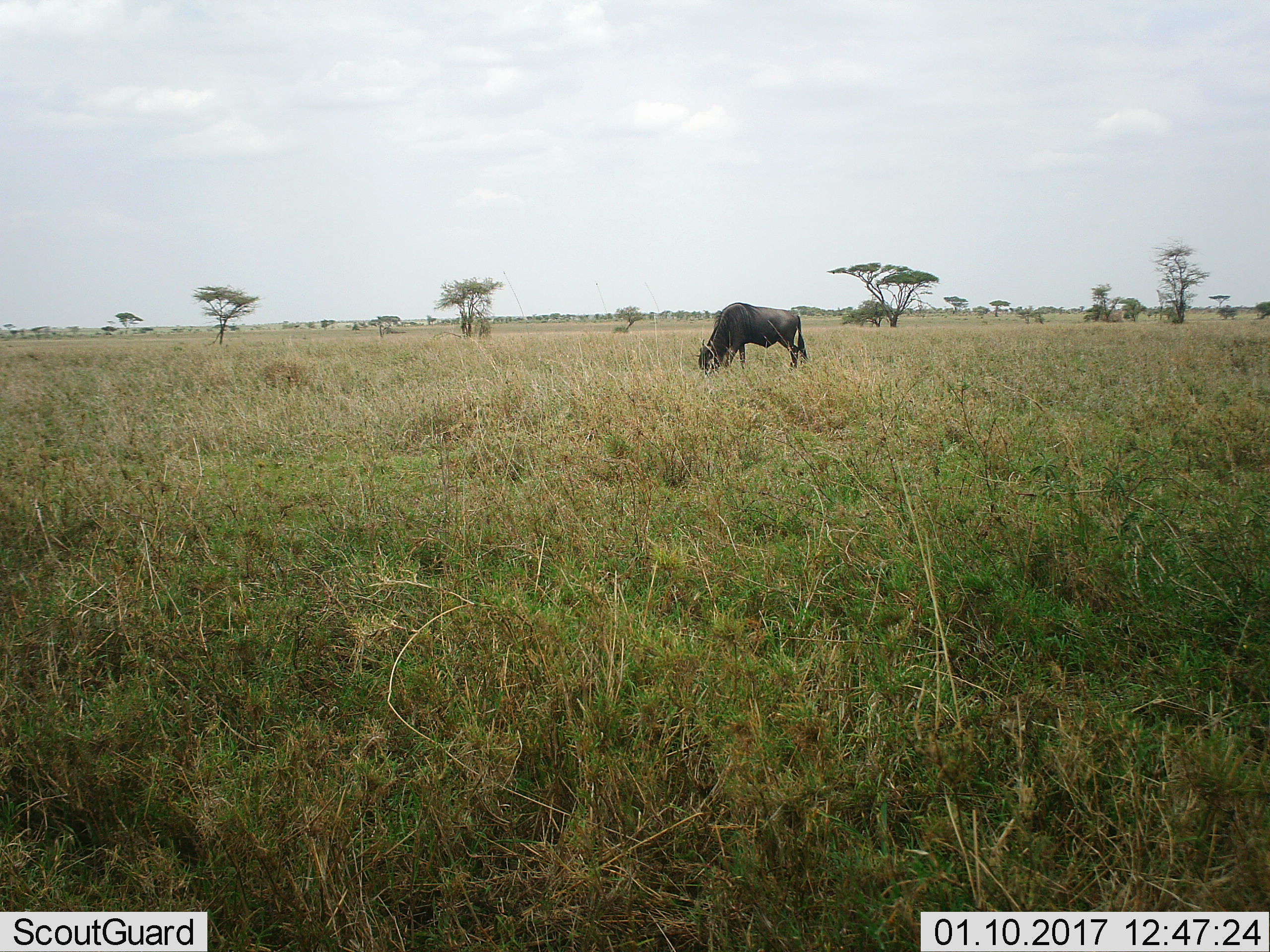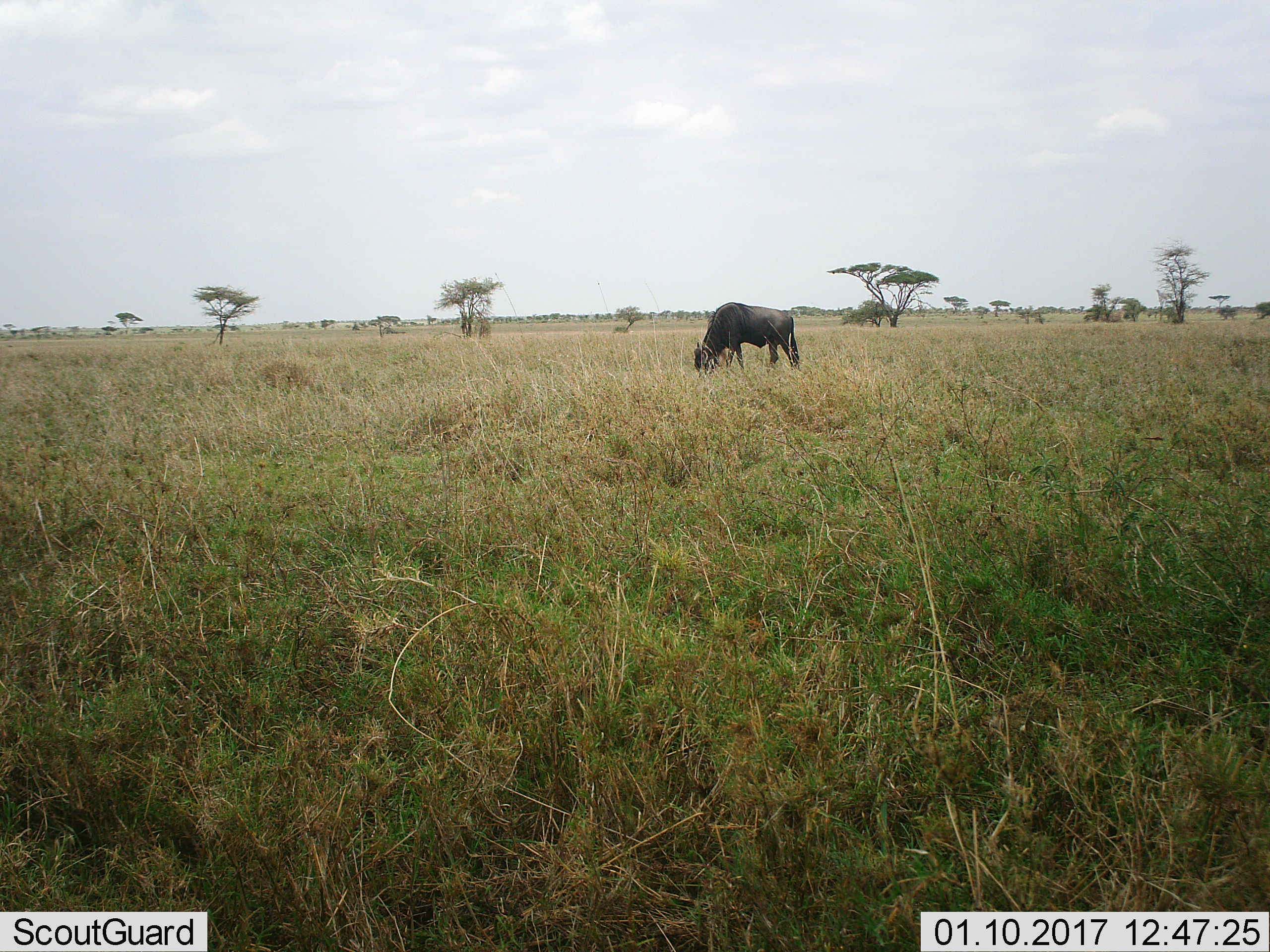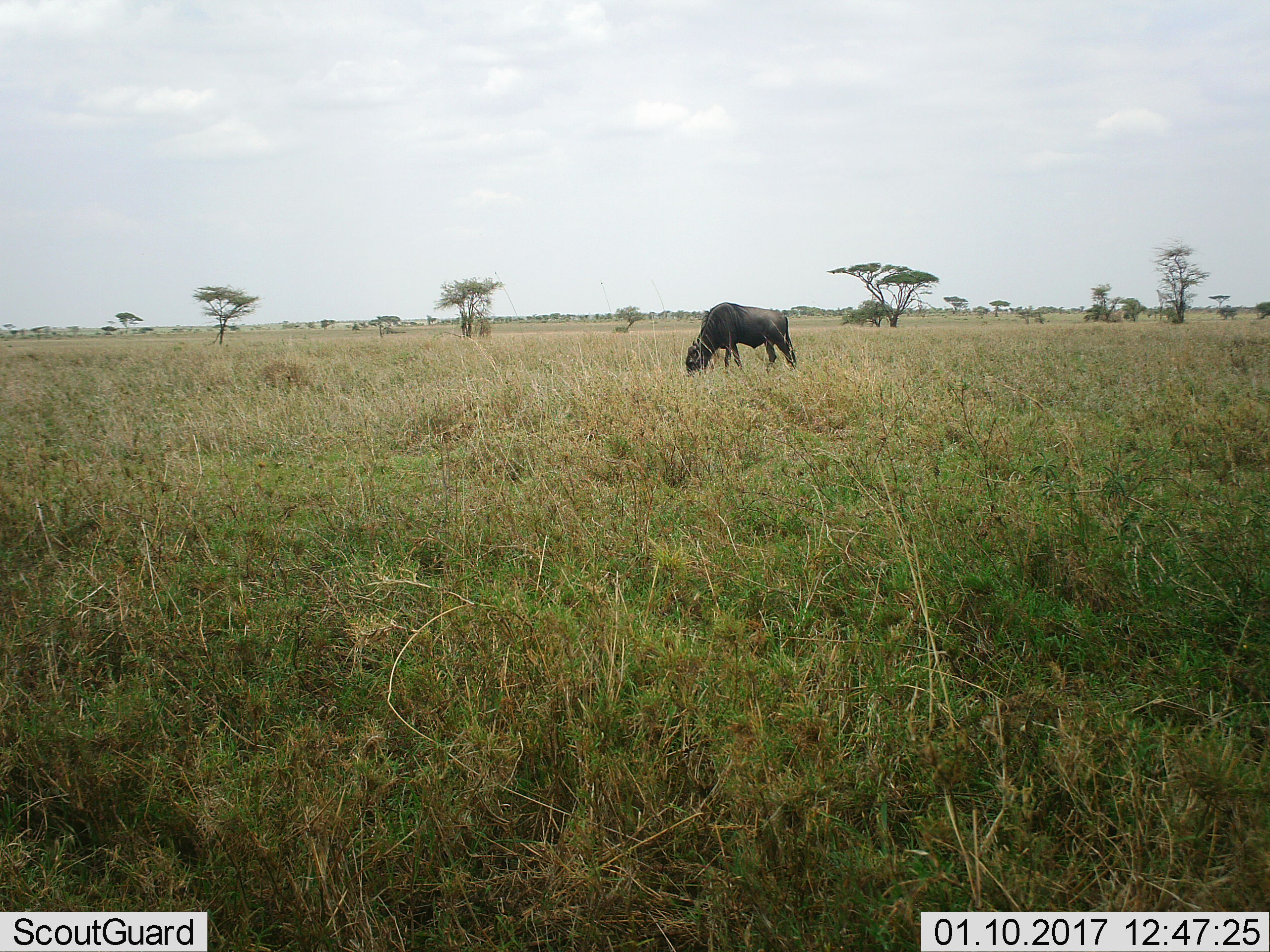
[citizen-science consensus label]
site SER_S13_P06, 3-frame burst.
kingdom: Animalia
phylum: Chordata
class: Mammalia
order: Artiodactyla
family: Bovidae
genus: Connochaetes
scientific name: Connochaetes taurinus taurinus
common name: blue wildebeest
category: wildebeestblue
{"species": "wildebeestblue (blue wildebeest) (Connochaetes taurinus taurinus)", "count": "1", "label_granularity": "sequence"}